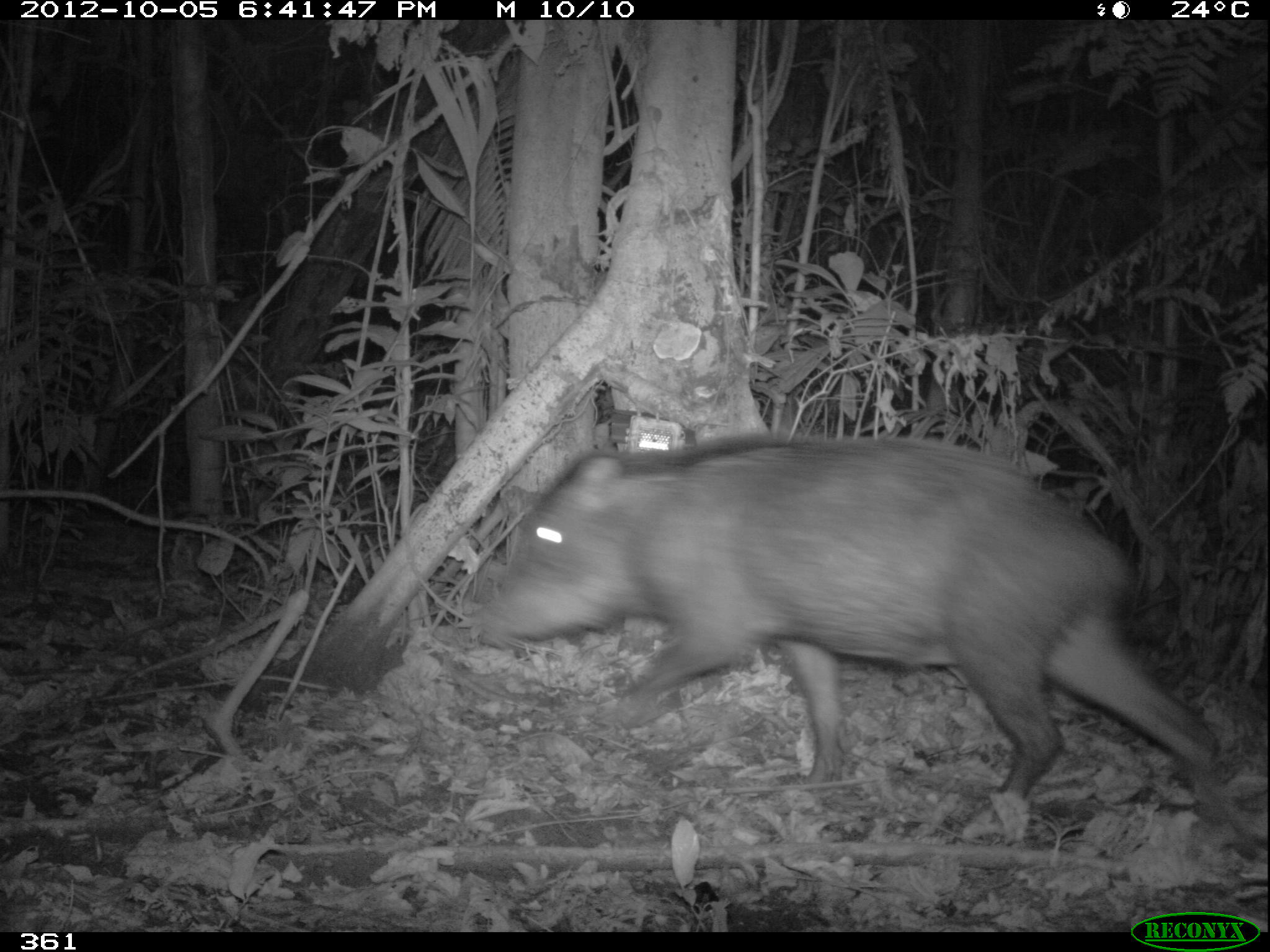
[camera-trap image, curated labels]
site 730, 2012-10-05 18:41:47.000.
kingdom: Animalia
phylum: Chordata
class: Mammalia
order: Artiodactyla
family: Tayassuidae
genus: Tayassu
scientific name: Tayassu pecari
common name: white-lipped peccary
Tayassu pecari (white-lipped peccary).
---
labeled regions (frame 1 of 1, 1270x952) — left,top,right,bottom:
tayassu pecari: 470,427,1257,860